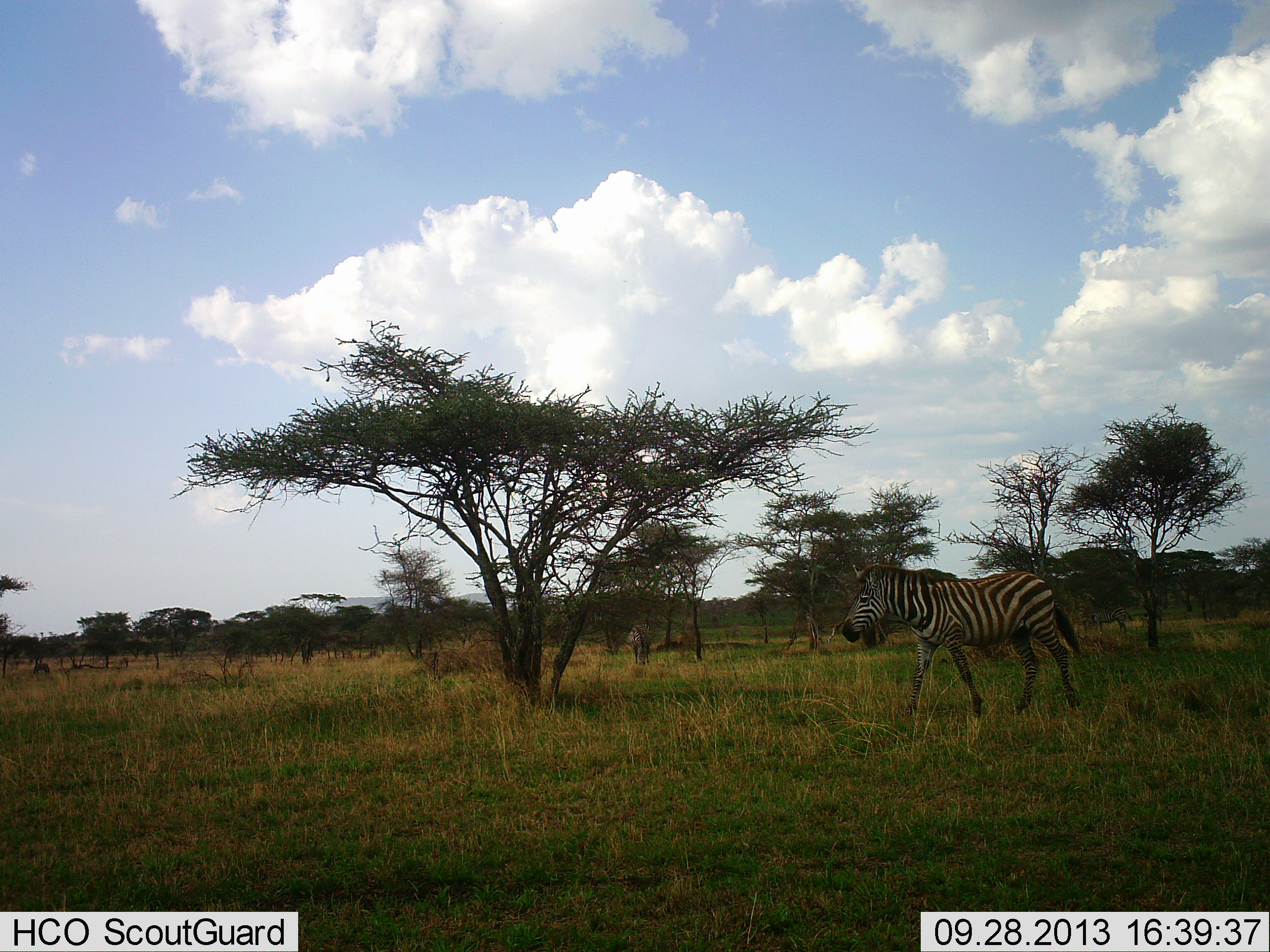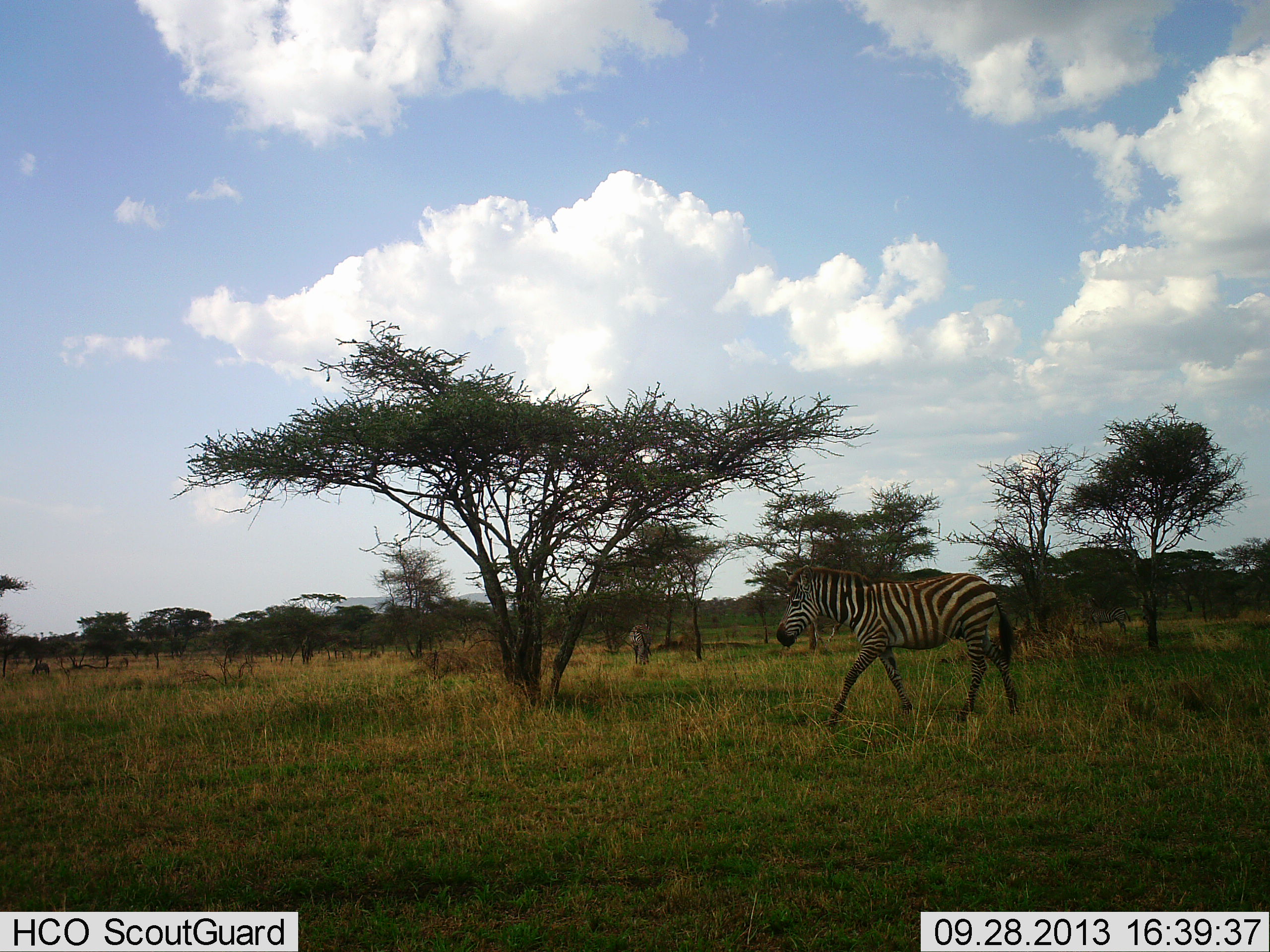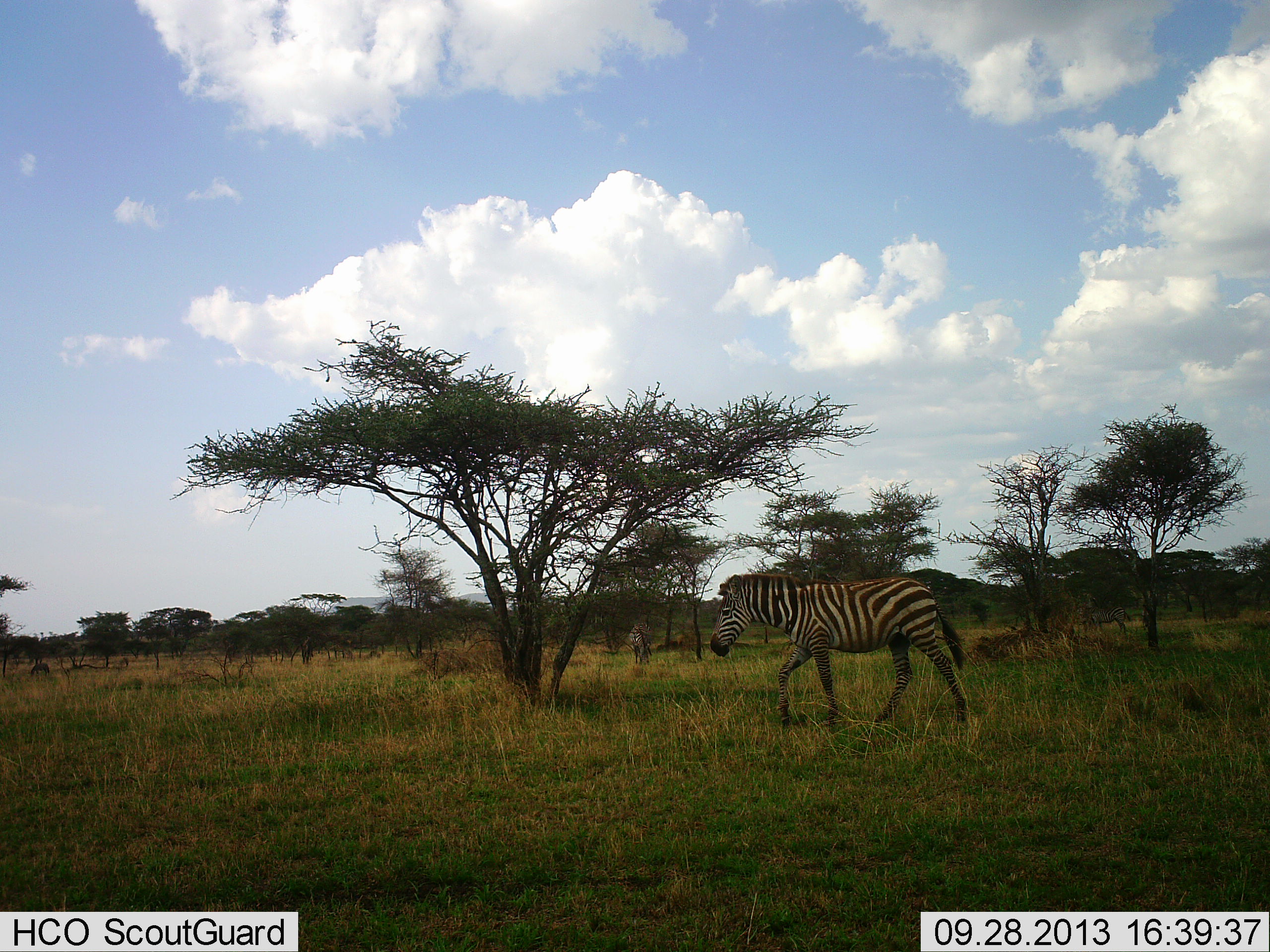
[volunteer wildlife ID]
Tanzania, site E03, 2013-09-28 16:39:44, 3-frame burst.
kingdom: Animalia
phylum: Chordata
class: Mammalia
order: Perissodactyla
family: Equidae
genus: Equus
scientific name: Equus quagga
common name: plains zebra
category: zebra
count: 1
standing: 10%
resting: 0%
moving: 100%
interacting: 0%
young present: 0%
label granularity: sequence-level